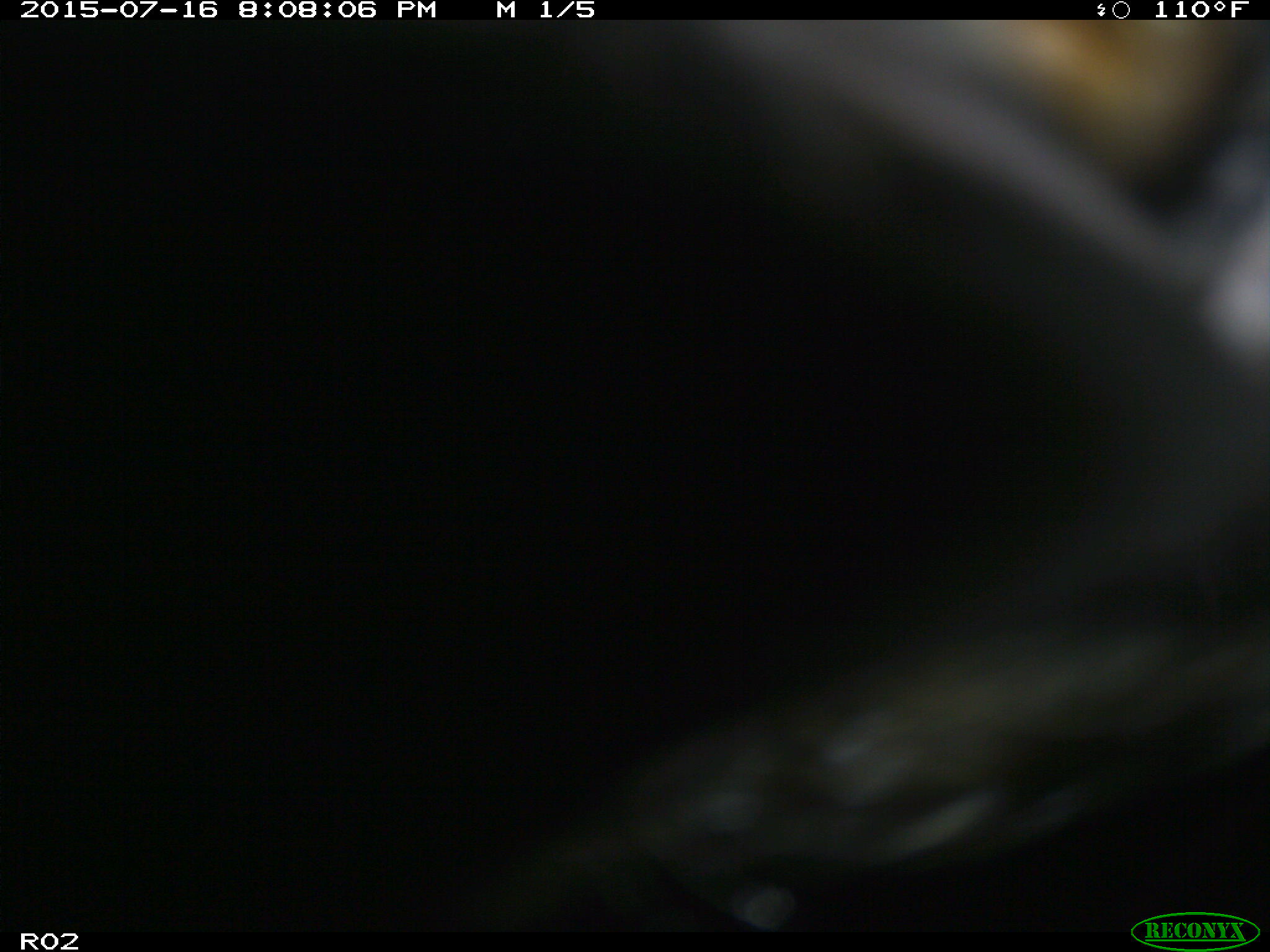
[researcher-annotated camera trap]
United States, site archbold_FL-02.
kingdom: Animalia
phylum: Chordata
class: Mammalia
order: Artiodactyla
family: Bovidae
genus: Bos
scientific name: Bos taurus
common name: domestic cow